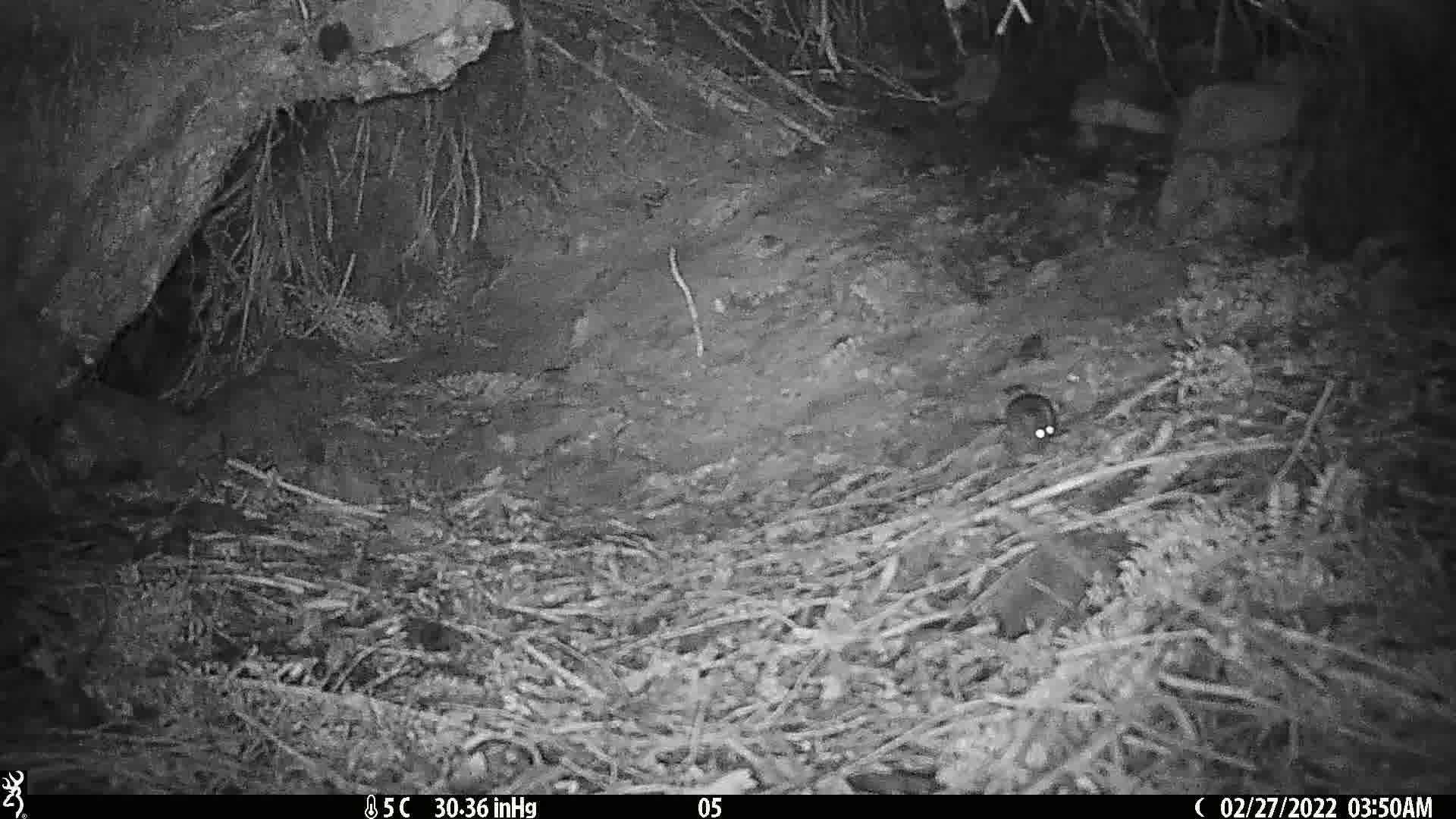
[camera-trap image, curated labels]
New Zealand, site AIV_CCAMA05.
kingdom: Animalia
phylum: Chordata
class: Mammalia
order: Rodentia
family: Muridae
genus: Mus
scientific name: Mus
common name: mouse